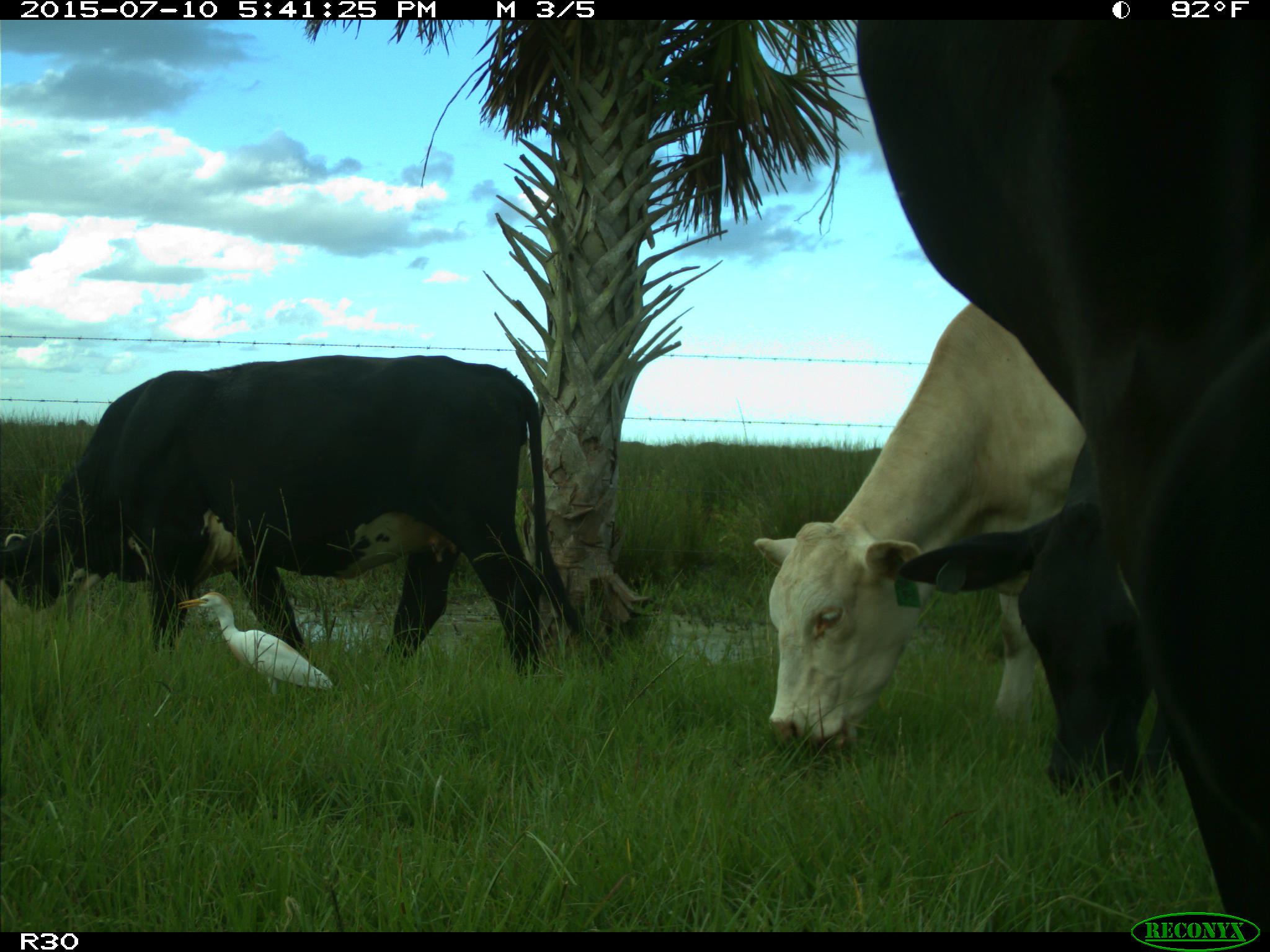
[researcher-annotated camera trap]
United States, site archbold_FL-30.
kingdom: Animalia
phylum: Chordata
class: Mammalia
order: Artiodactyla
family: Bovidae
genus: Bos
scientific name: Bos taurus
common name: domestic cow